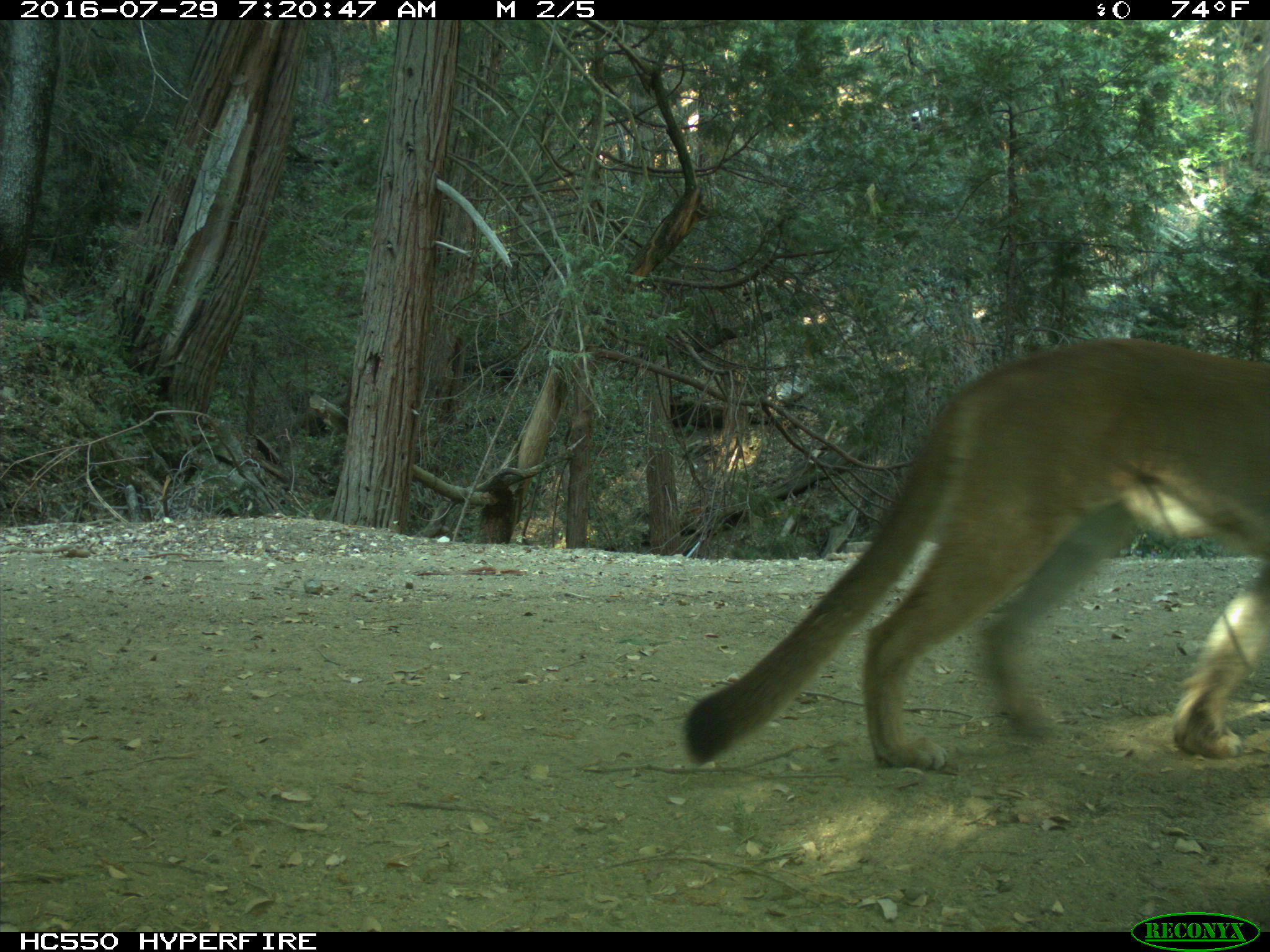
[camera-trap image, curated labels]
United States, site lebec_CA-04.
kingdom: Animalia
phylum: Chordata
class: Mammalia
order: Carnivora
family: Felidae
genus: Puma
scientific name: Puma concolor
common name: mountain lion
Puma concolor (mountain lion).